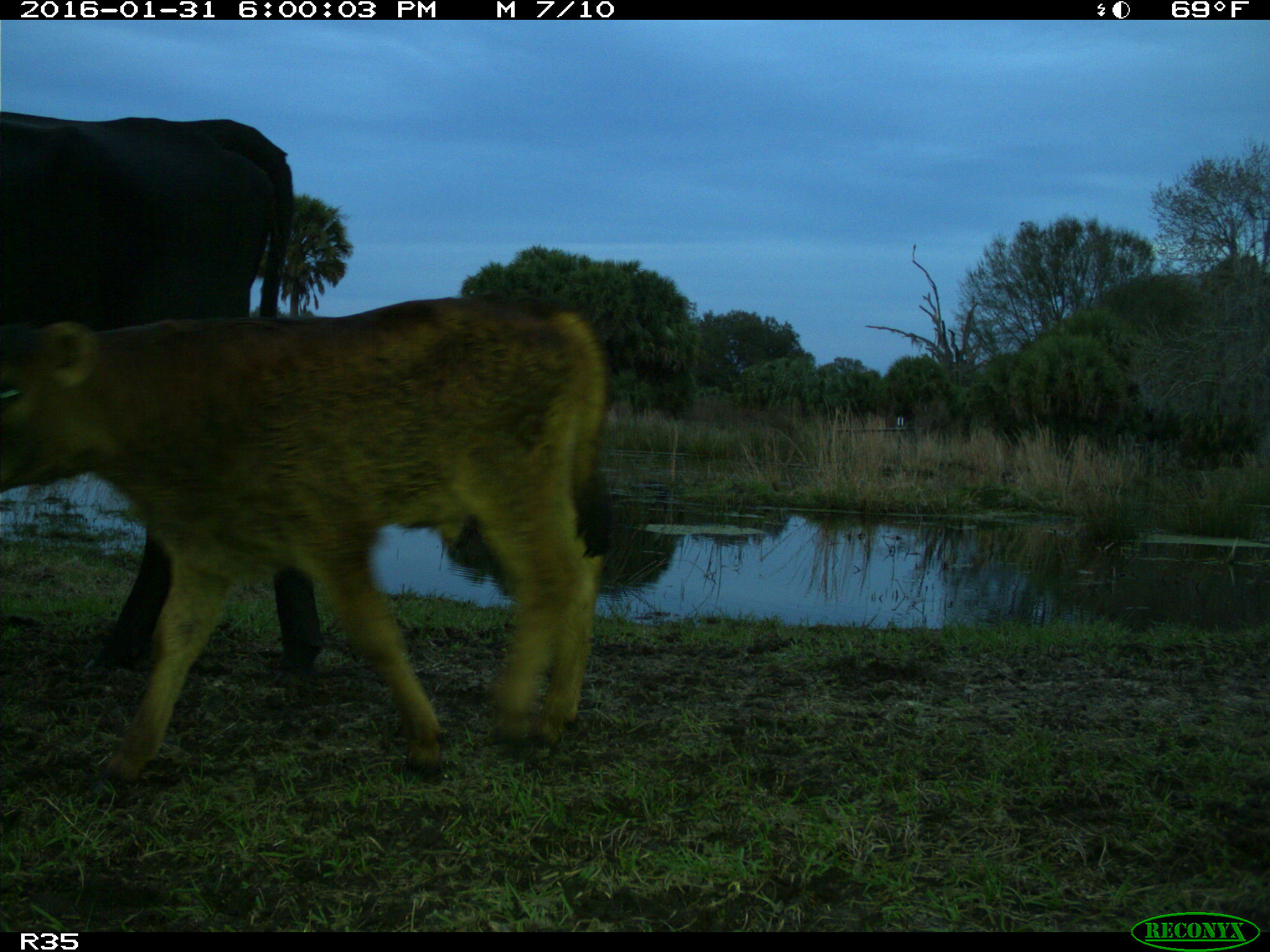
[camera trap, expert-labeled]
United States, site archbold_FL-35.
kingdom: Animalia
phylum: Chordata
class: Mammalia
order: Artiodactyla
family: Bovidae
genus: Bos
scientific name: Bos taurus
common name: domestic cow